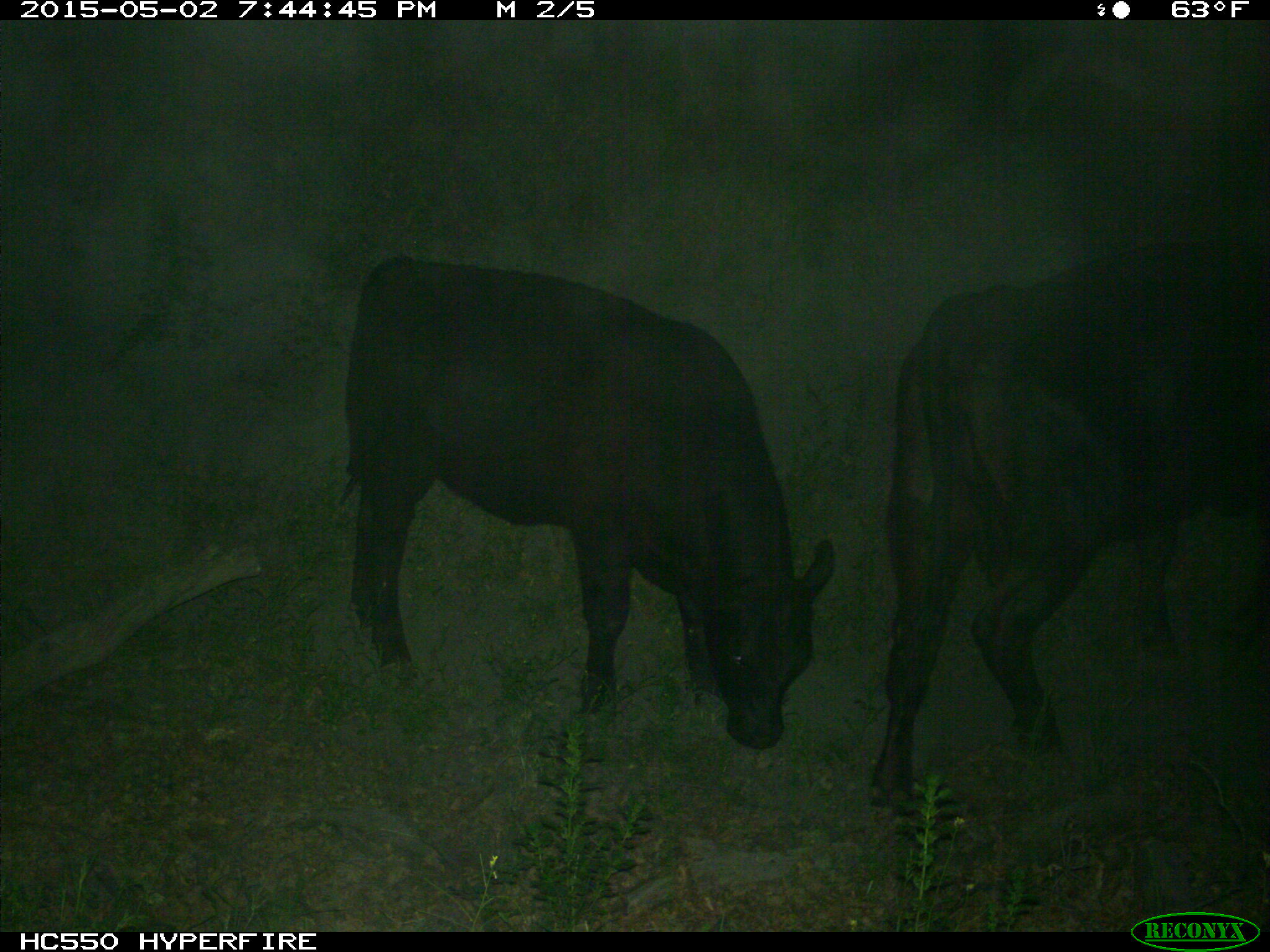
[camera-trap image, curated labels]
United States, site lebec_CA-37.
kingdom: Animalia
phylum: Chordata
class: Mammalia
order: Artiodactyla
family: Bovidae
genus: Bos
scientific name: Bos taurus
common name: domestic cow